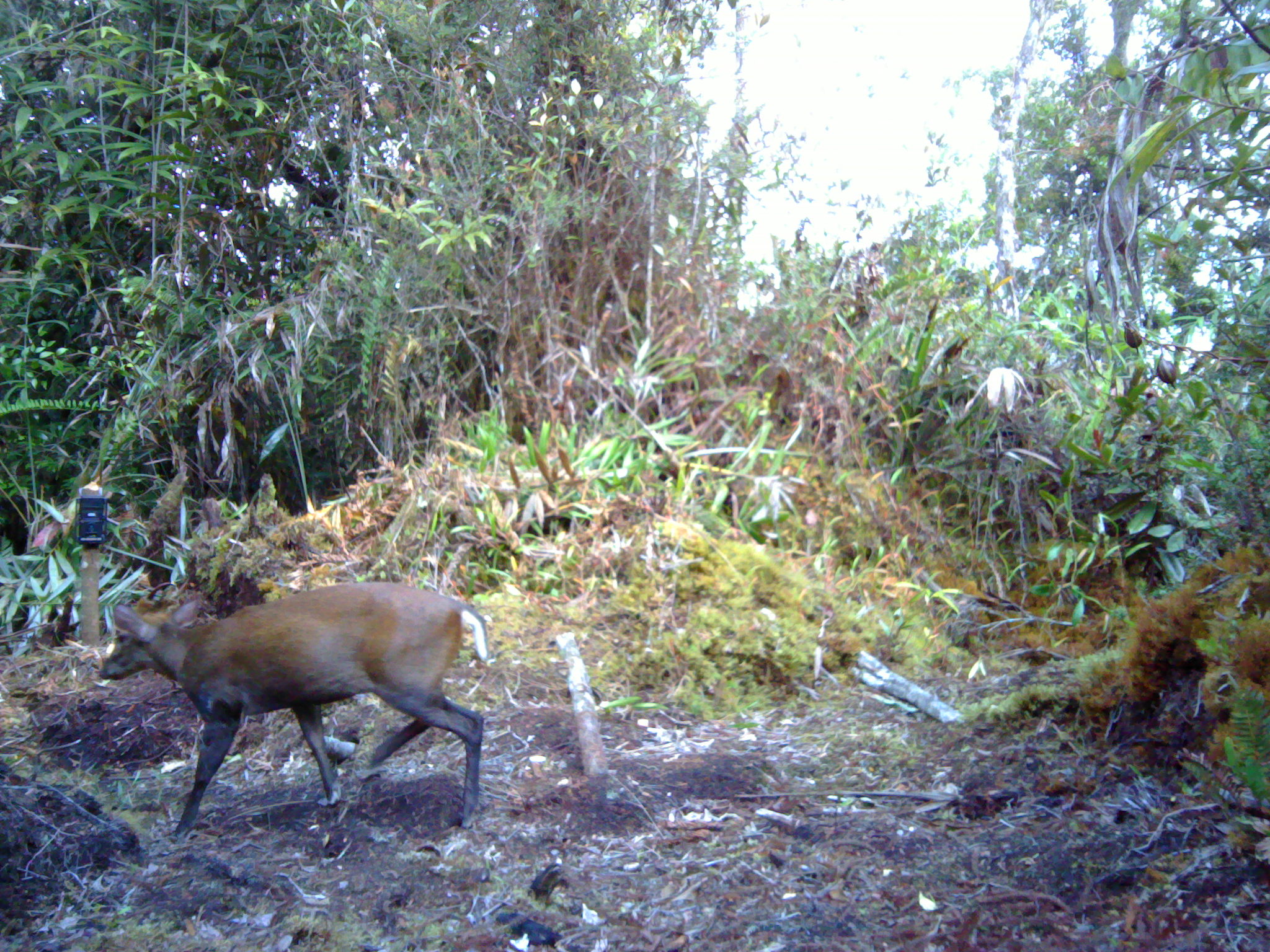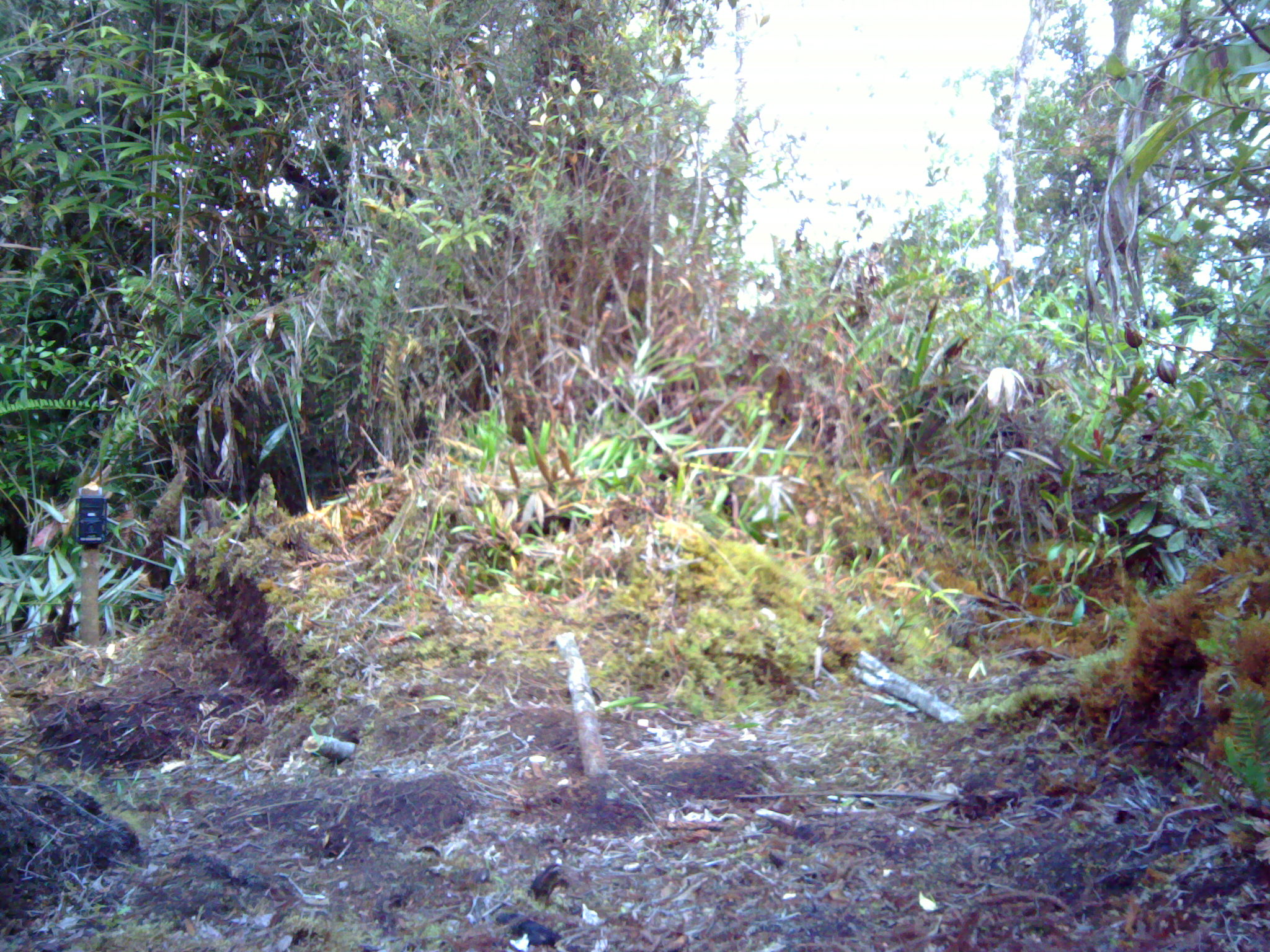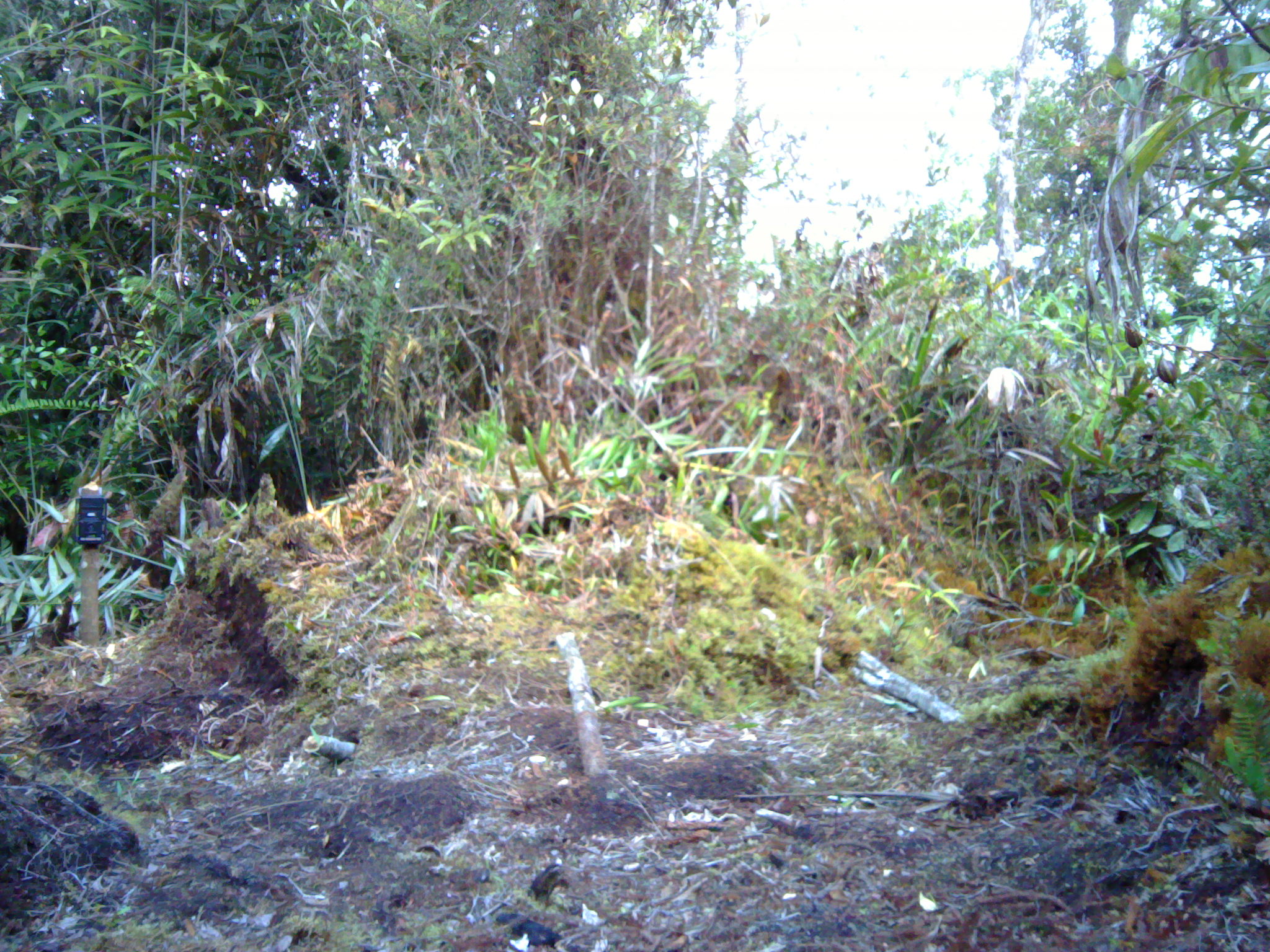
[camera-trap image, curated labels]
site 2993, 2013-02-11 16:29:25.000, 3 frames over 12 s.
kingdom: Animalia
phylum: Chordata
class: Mammalia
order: Artiodactyla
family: Cervidae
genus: Muntiacus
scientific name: Muntiacus muntjak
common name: southern red muntjac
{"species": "Muntiacus muntjak (southern red muntjac)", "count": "1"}